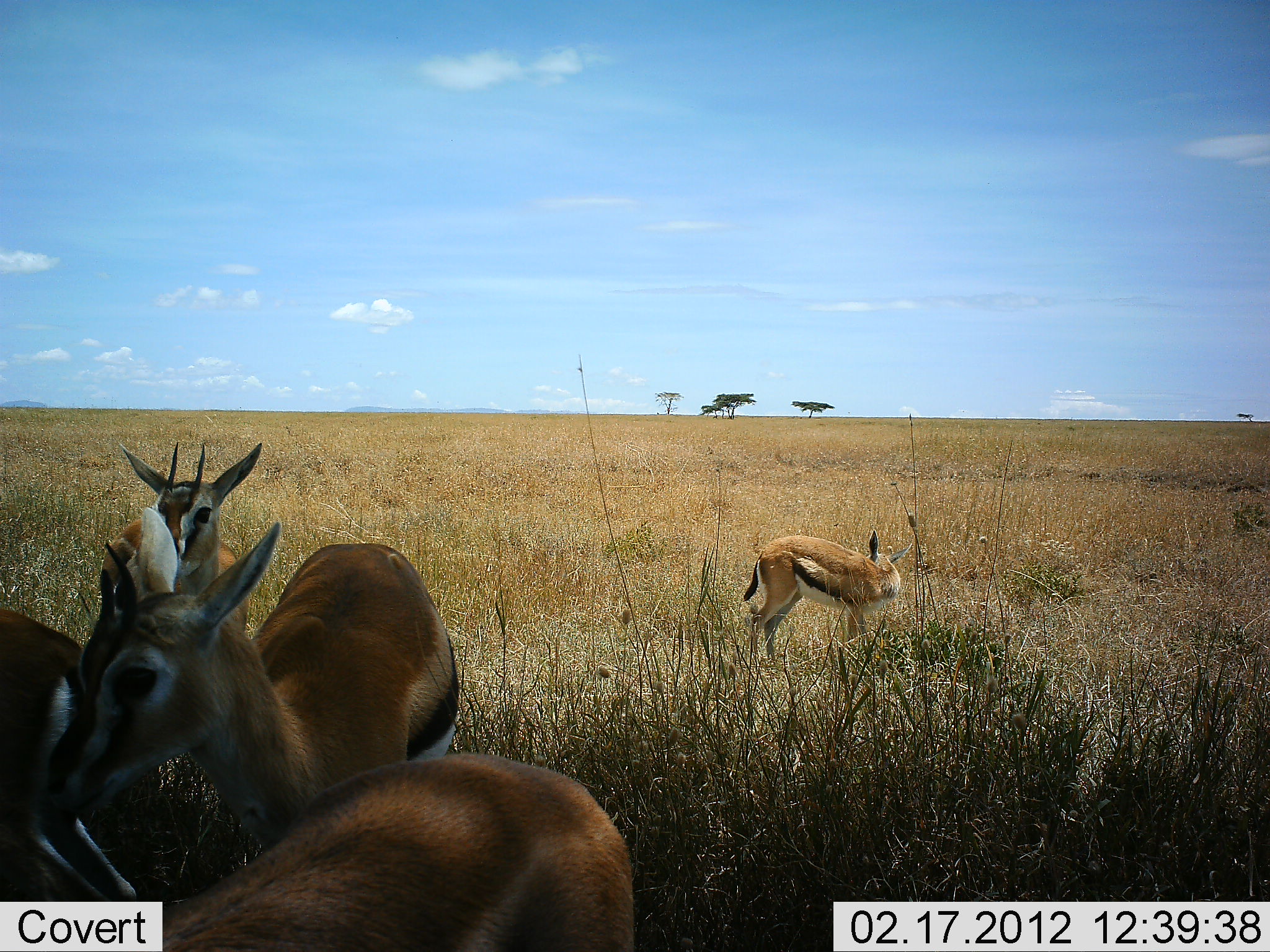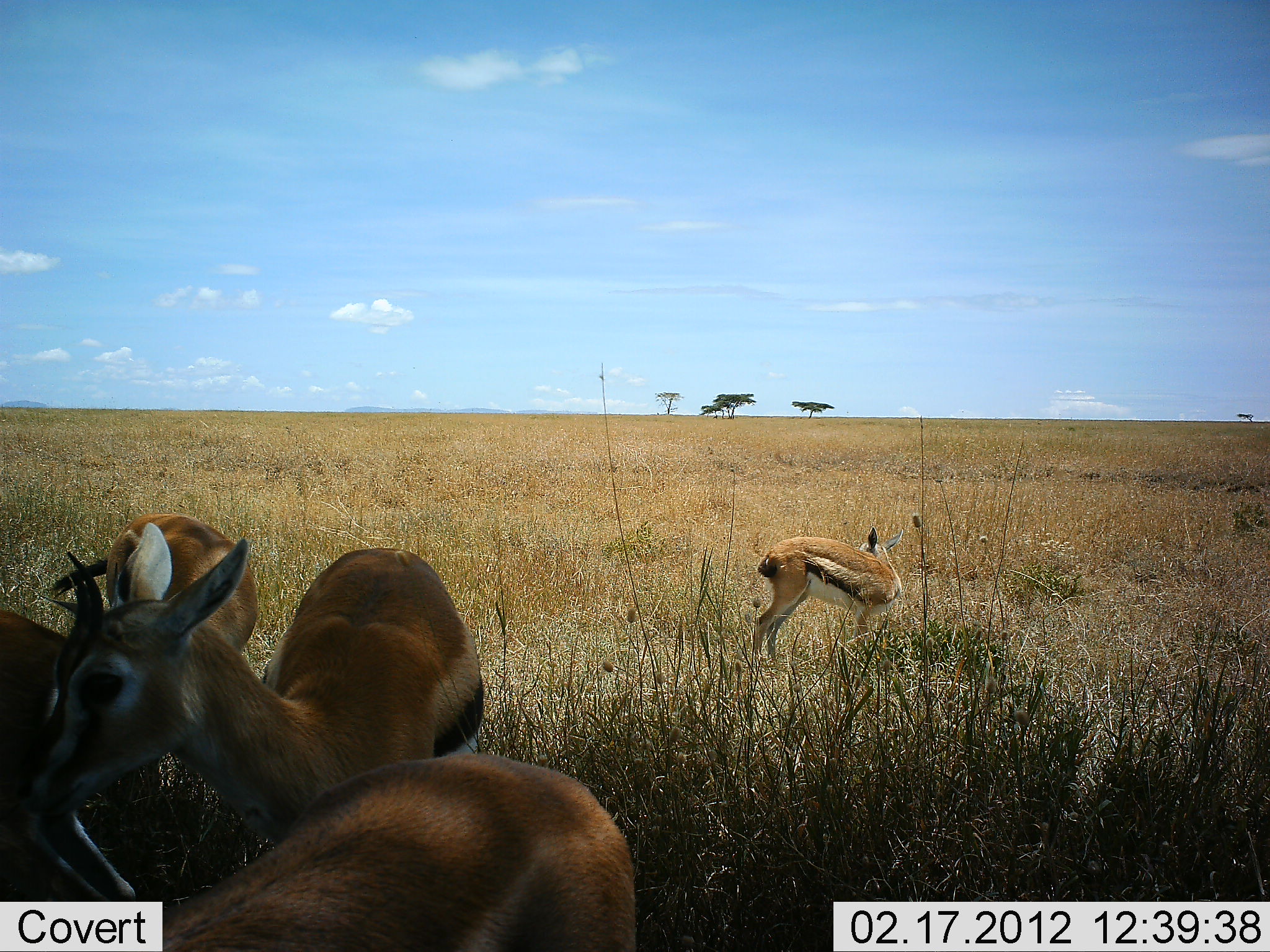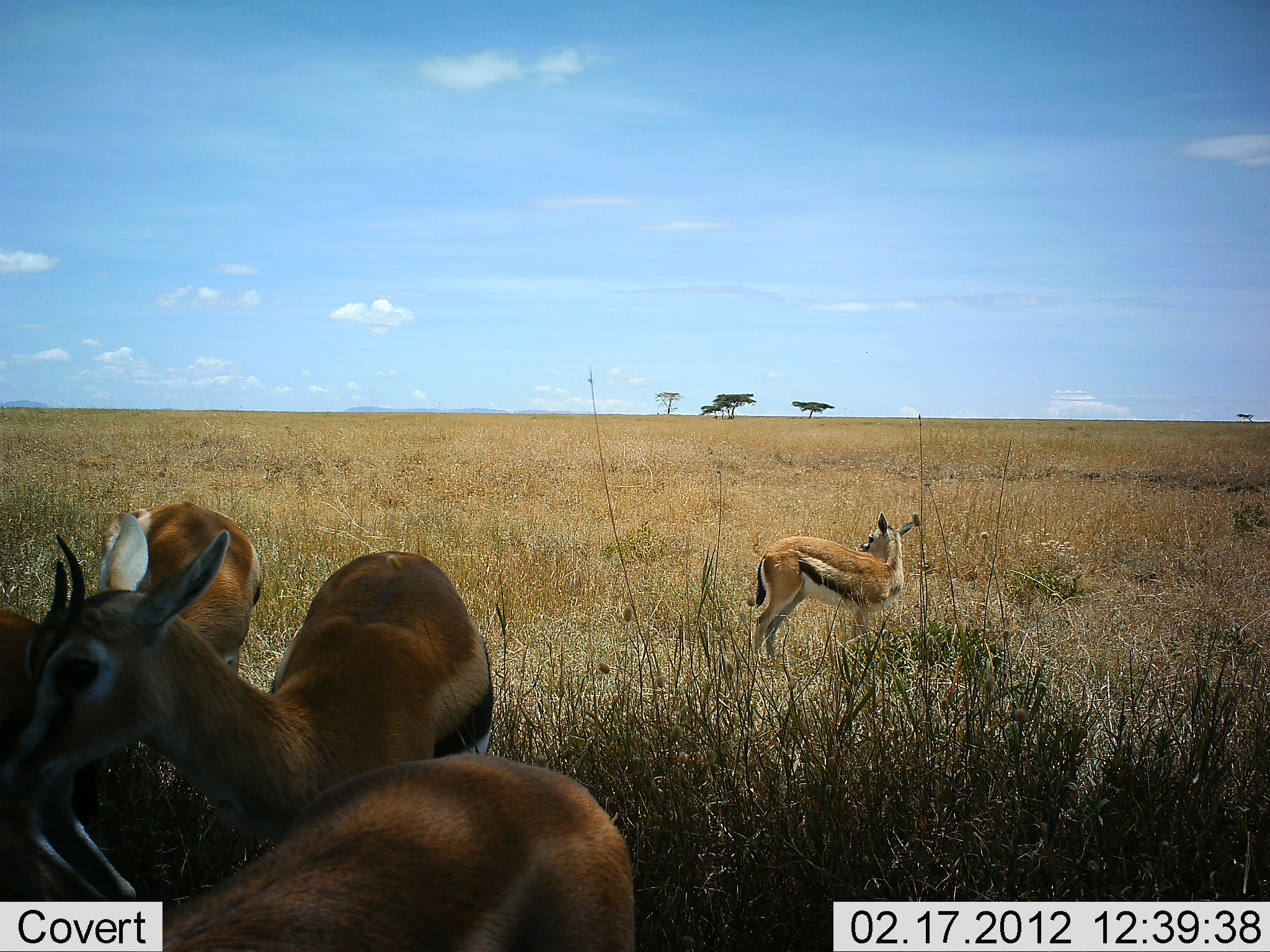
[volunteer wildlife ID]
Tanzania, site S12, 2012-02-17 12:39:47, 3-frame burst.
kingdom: Animalia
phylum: Chordata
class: Mammalia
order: Artiodactyla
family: Bovidae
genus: Eudorcas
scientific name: Eudorcas thomsonii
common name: thomson's gazelle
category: gazellethomsons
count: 5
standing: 90%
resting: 10%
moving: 5%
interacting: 15%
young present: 10%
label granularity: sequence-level